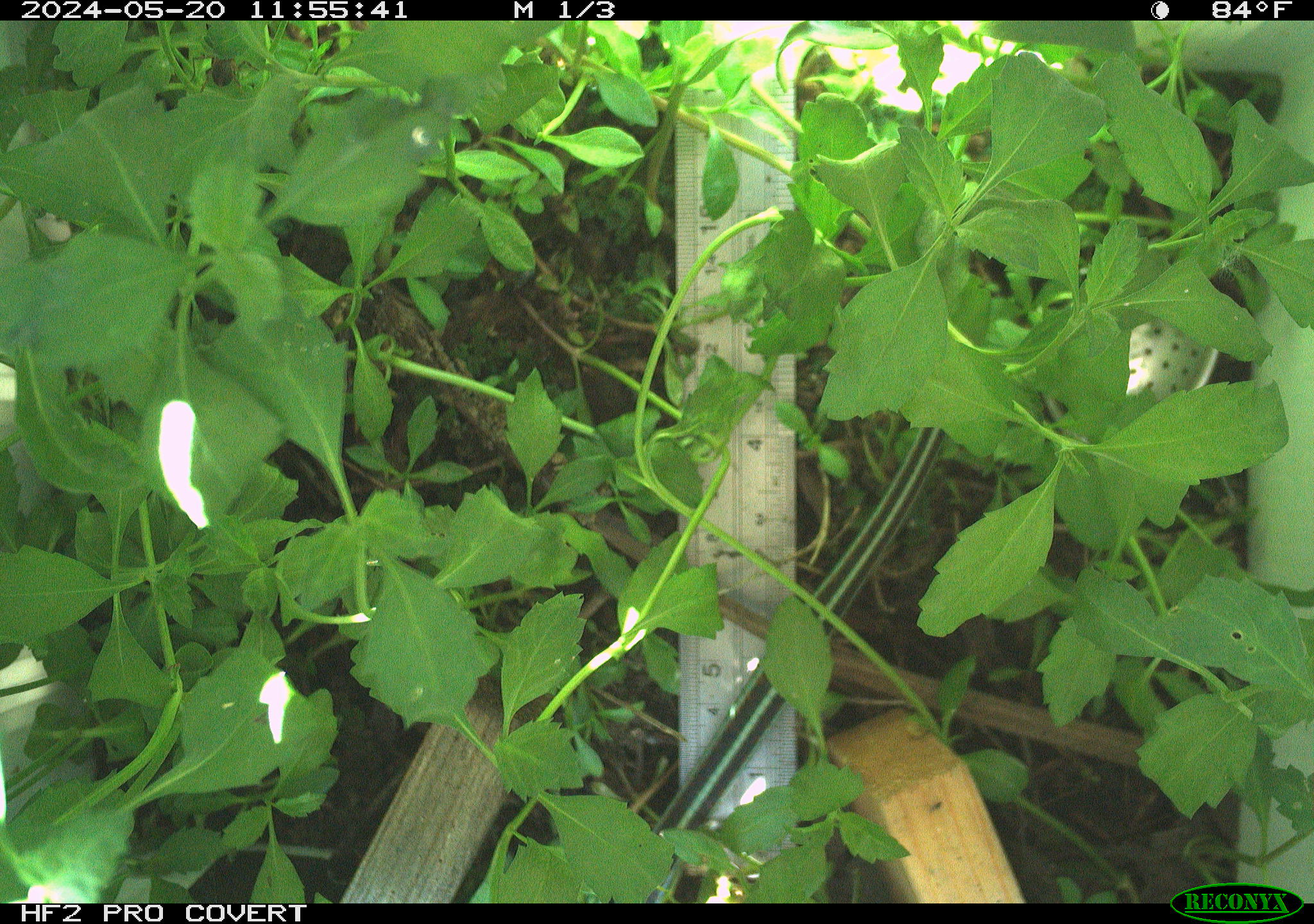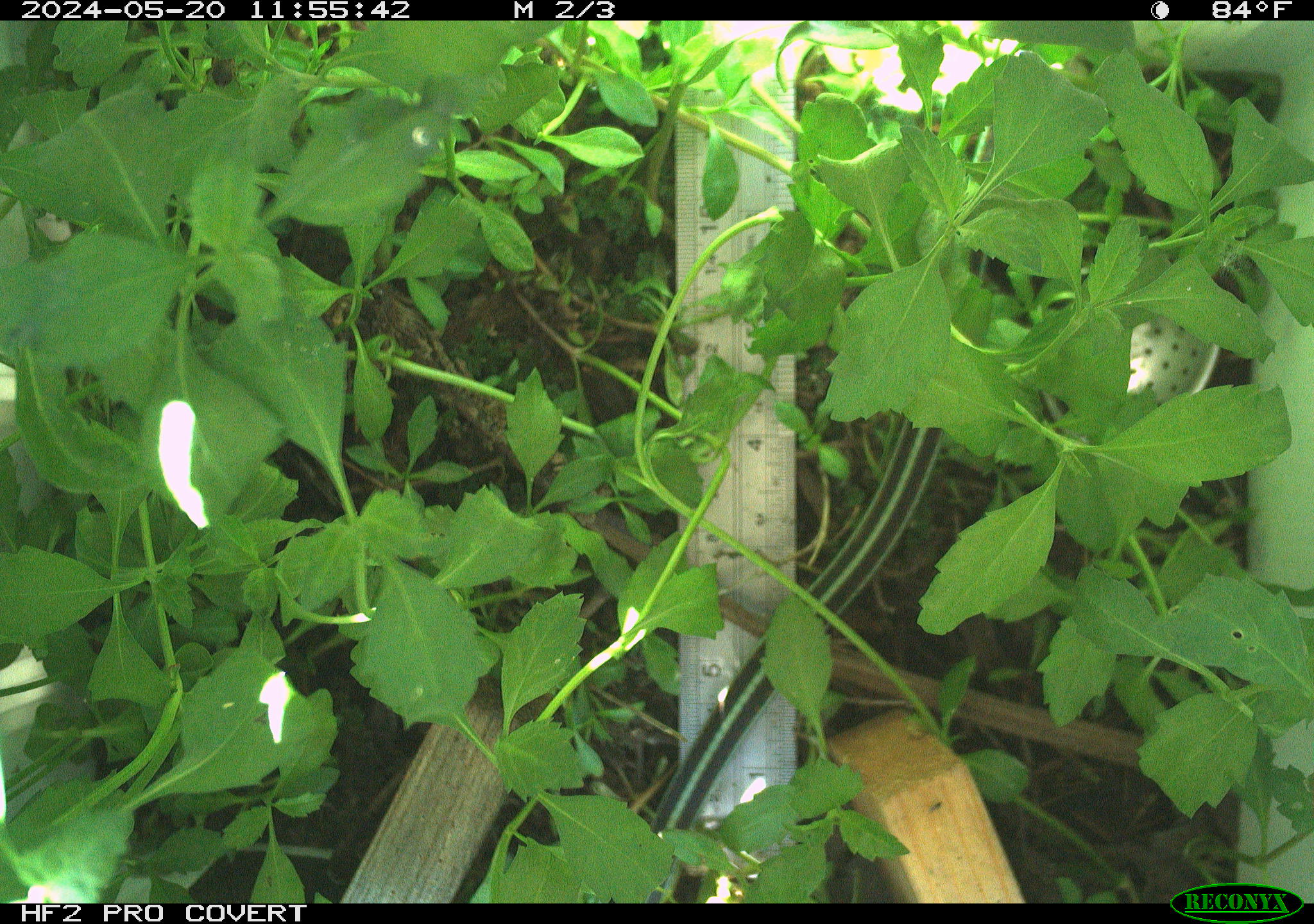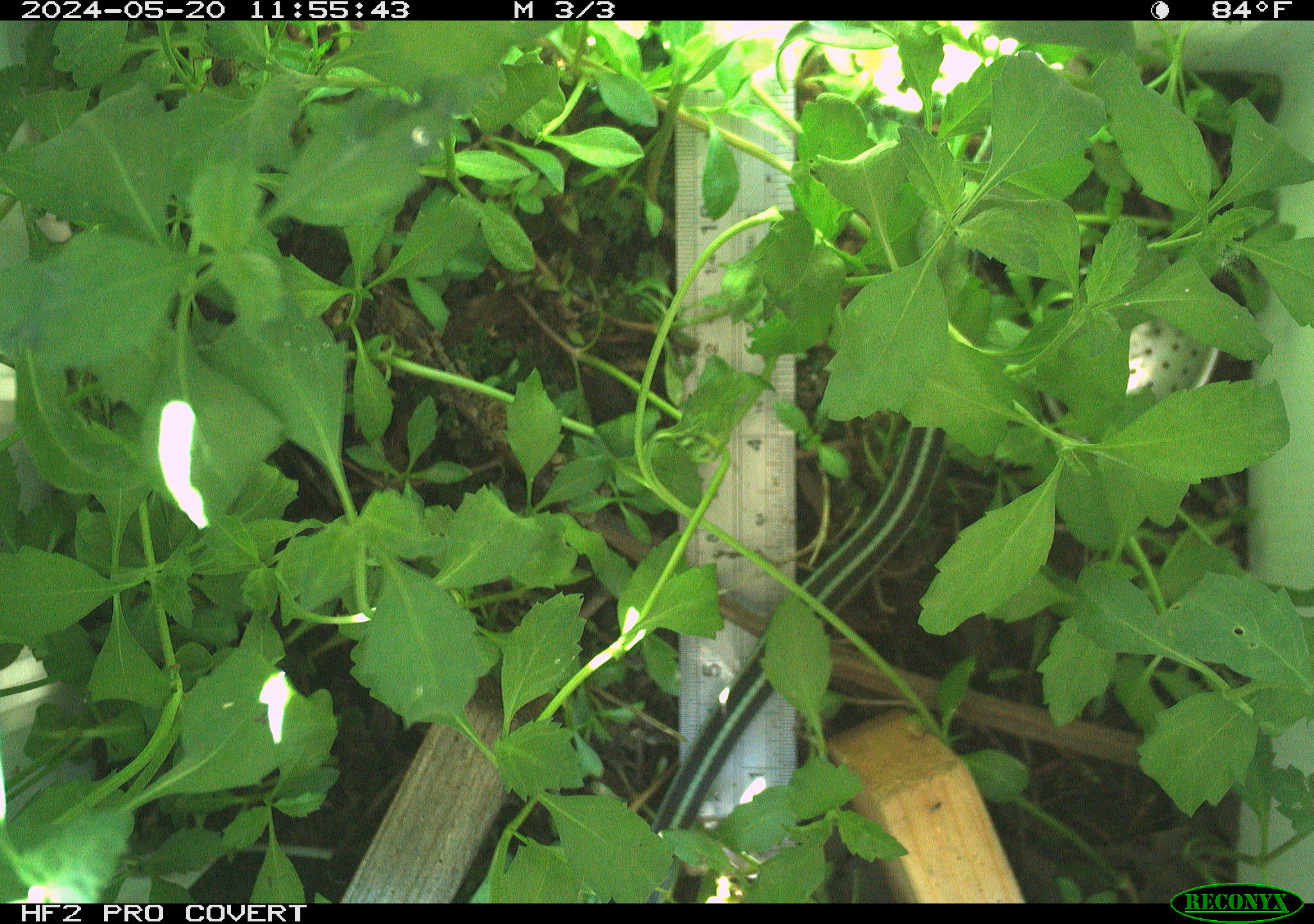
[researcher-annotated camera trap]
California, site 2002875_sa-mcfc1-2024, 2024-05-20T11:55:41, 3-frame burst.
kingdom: Animalia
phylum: Chordata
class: Reptilia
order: Squamata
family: Colubridae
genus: Thamnophis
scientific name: Thamnophis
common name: american gartersnakes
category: thamnophis species